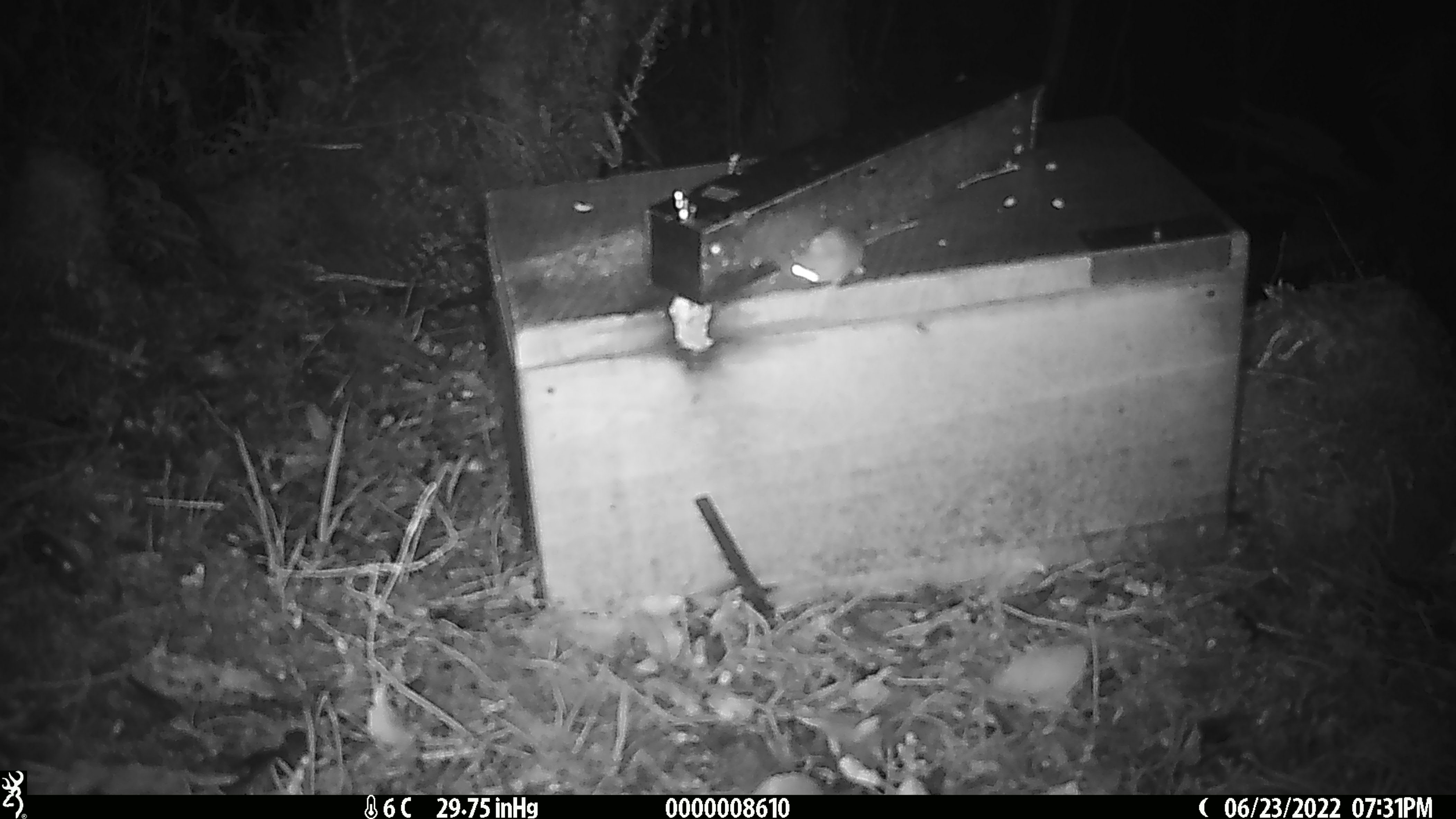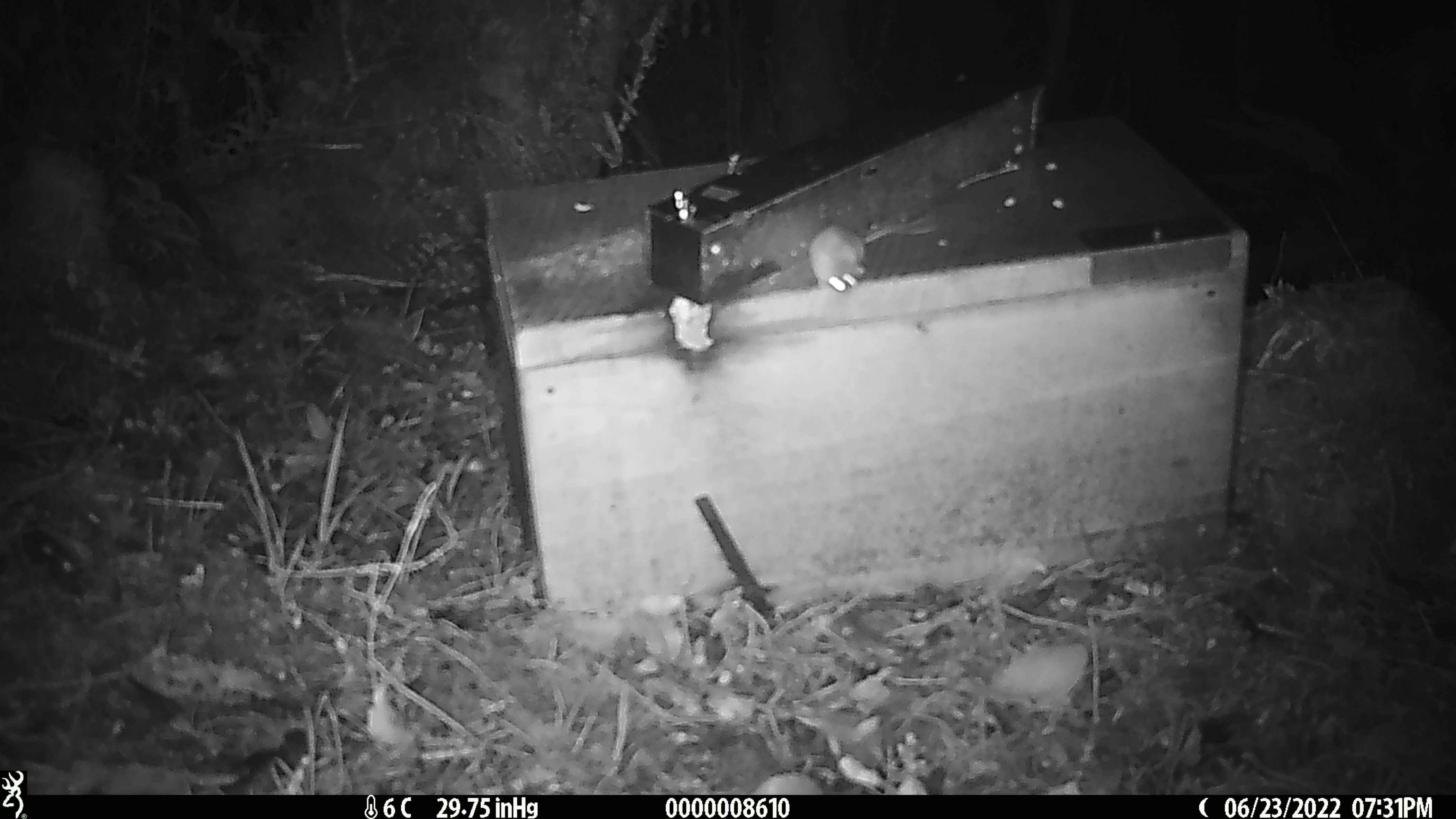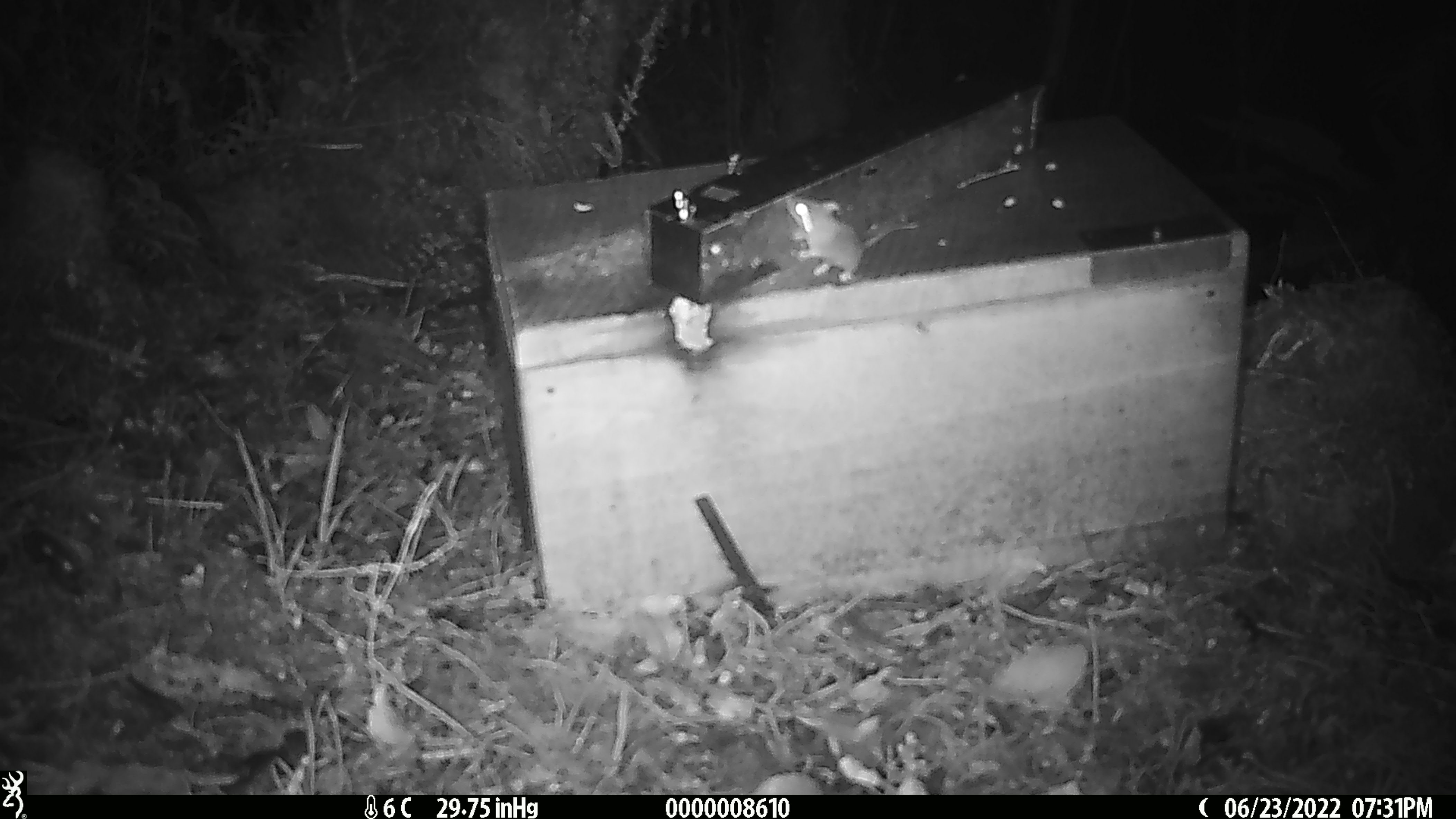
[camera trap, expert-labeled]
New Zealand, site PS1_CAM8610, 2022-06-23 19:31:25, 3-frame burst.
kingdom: Animalia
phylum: Chordata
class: Mammalia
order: Rodentia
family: Muridae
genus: Mus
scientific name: Mus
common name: mouse